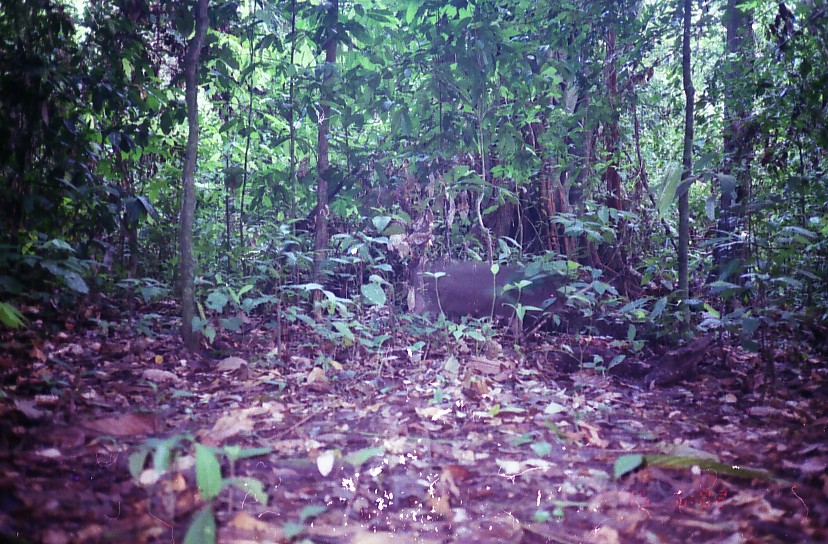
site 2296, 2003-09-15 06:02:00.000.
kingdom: Animalia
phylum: Chordata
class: Mammalia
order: Artiodactyla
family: Suidae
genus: Sus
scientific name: Sus scrofa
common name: wild boar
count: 1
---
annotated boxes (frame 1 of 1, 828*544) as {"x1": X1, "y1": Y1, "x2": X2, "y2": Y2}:
sus scrofa: {"x1": 410, "y1": 260, "x2": 566, "y2": 347}